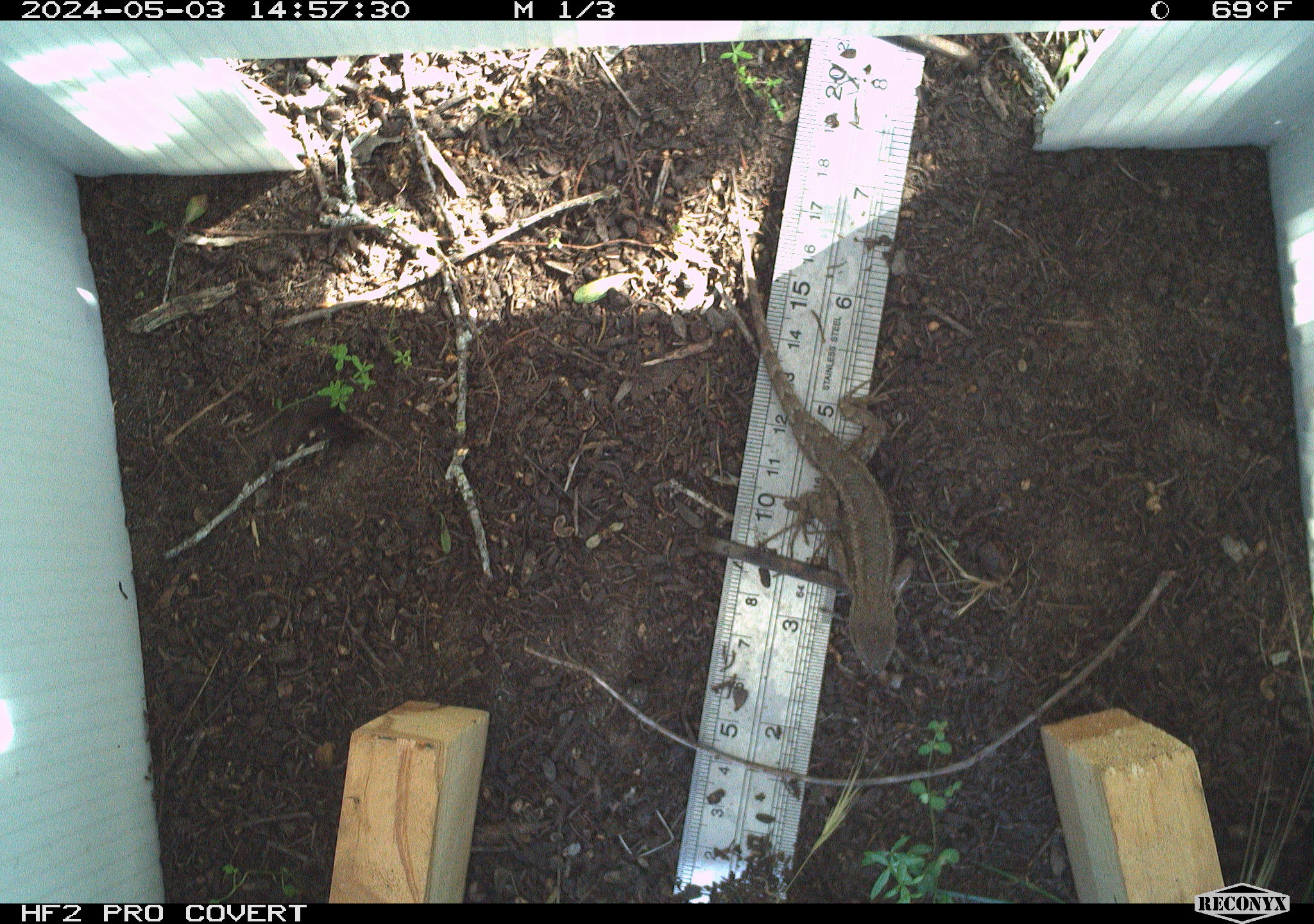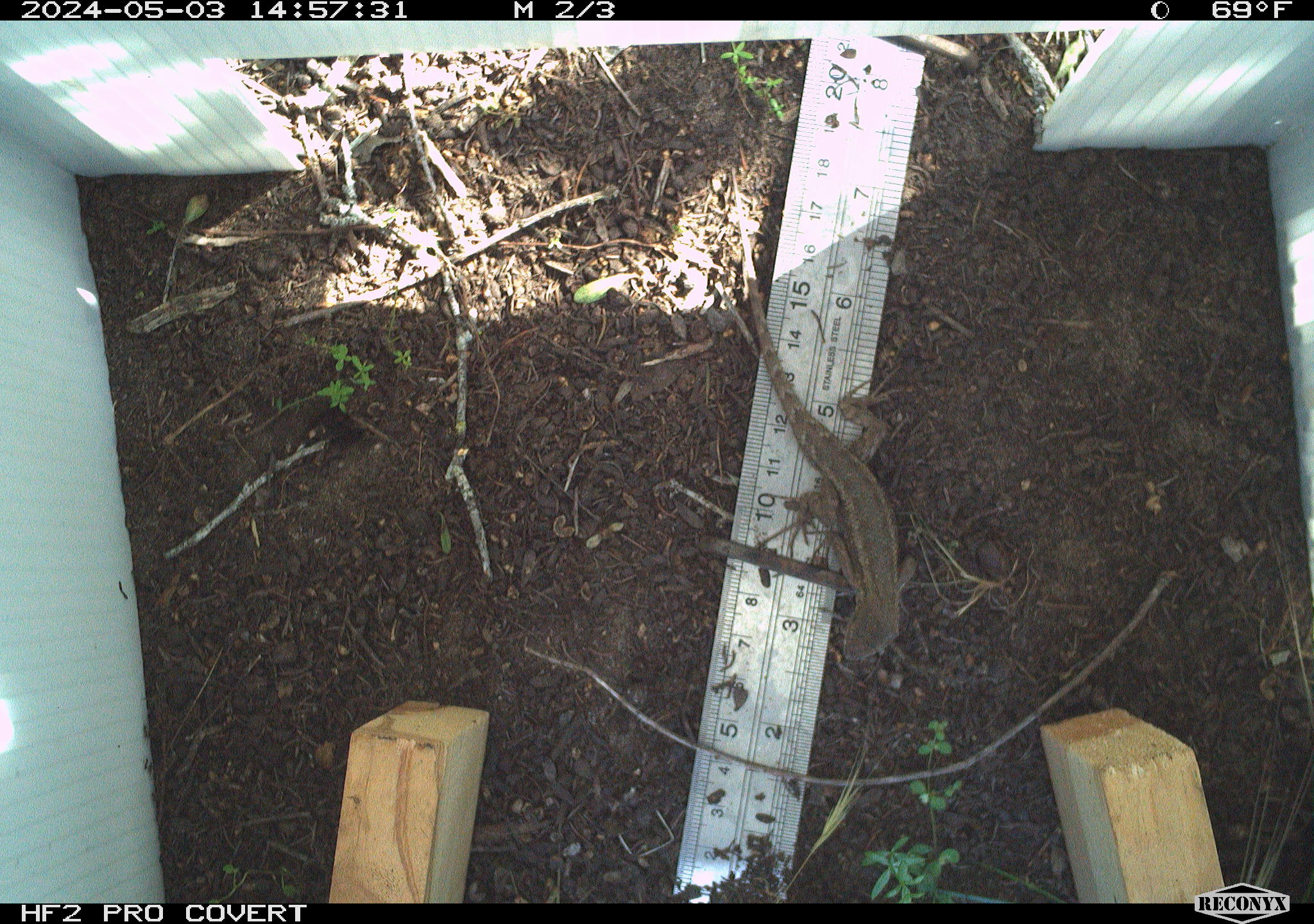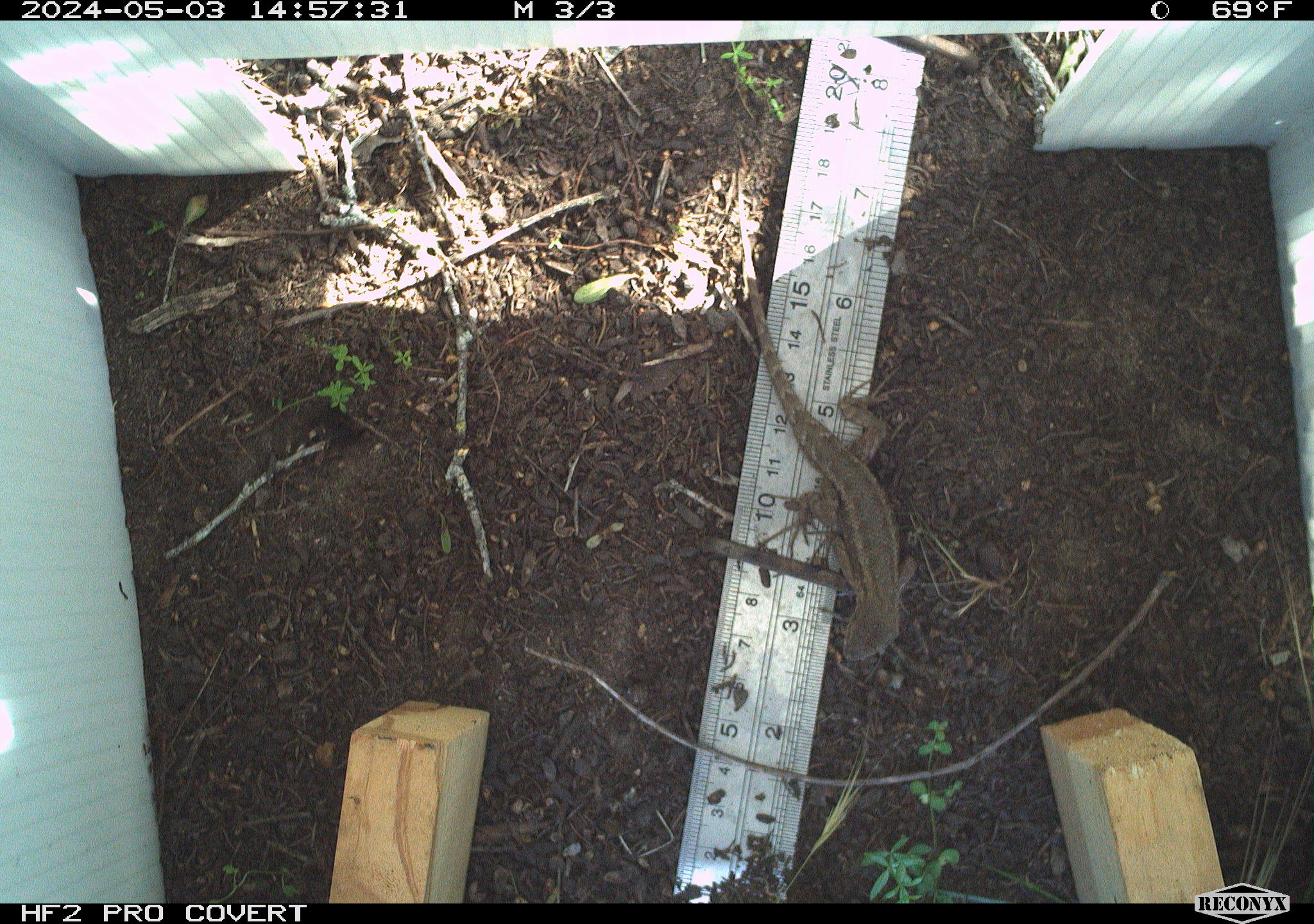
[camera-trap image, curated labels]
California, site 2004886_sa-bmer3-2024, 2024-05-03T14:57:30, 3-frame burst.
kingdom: Animalia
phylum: Chordata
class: Reptilia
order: Squamata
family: Phrynosomatidae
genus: Sceloporus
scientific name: Sceloporus occidentalis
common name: western fence lizard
Western fence lizard (Sceloporus occidentalis).